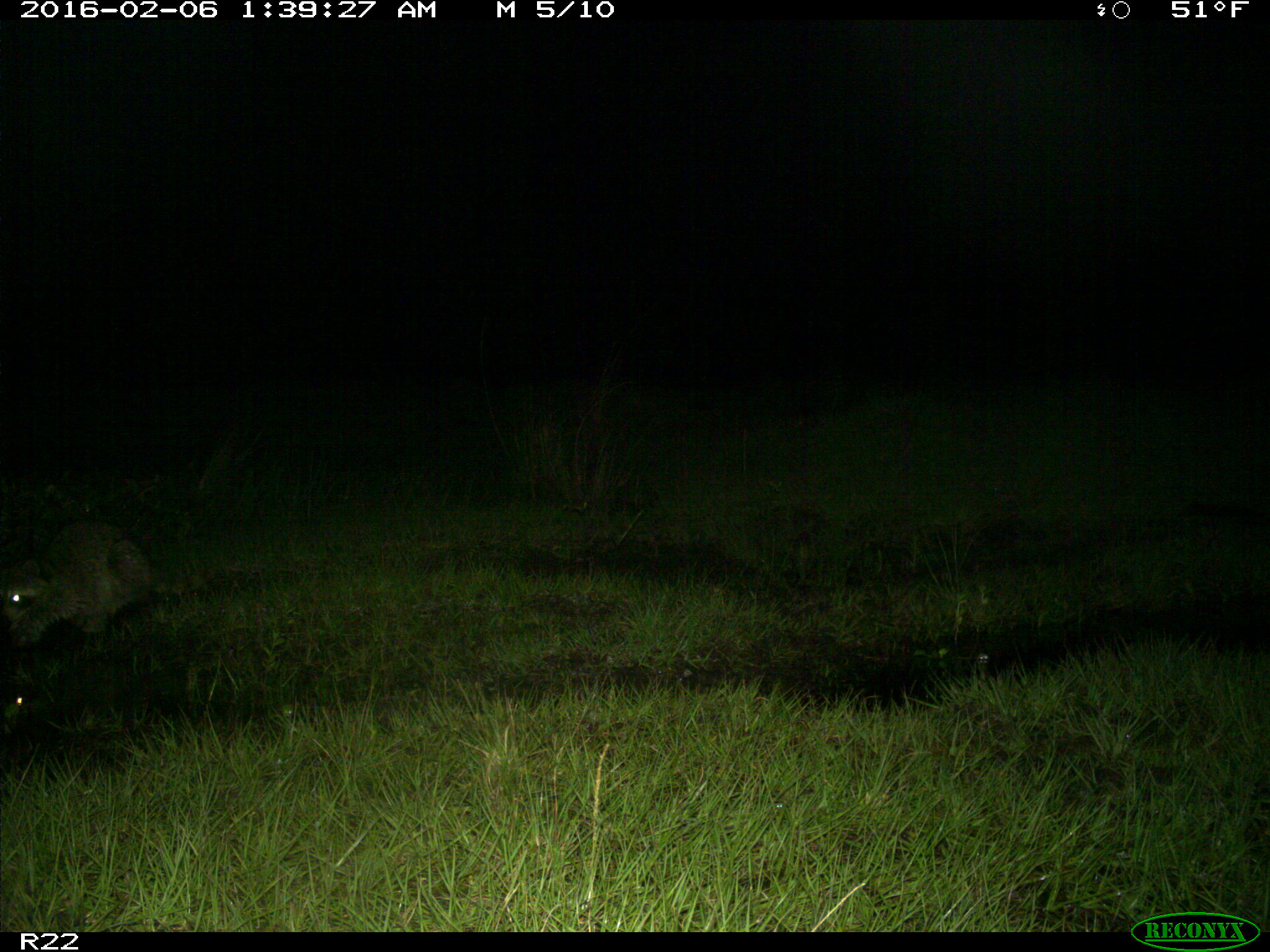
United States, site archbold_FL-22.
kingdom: Animalia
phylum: Chordata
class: Mammalia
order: Carnivora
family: Procyonidae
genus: Procyon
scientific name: Procyon lotor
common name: common raccoon